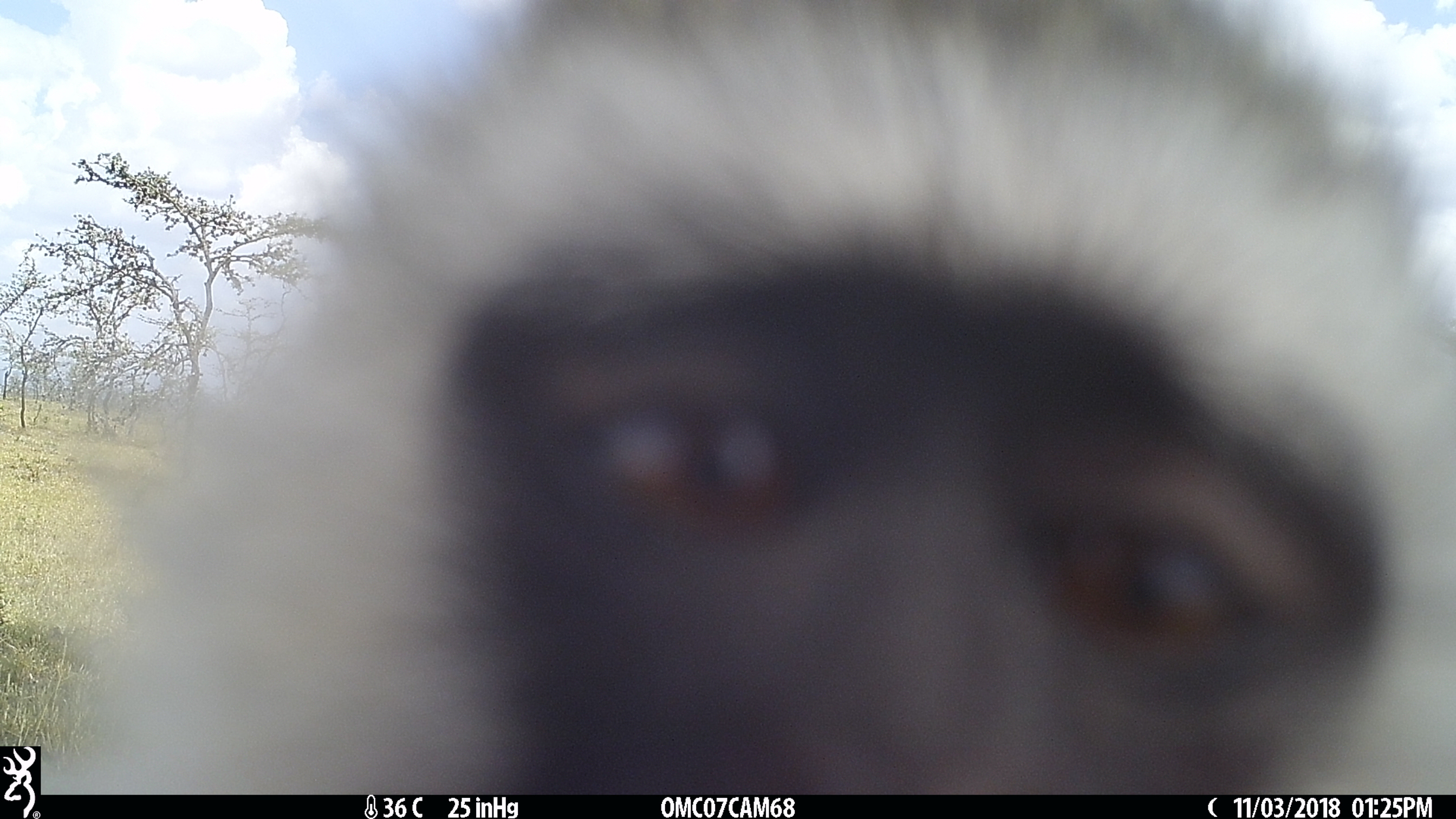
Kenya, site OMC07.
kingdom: Animalia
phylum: Chordata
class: Mammalia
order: Primates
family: Cercopithecidae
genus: Chlorocebus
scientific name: Chlorocebus pygerythrus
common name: vervet monkey